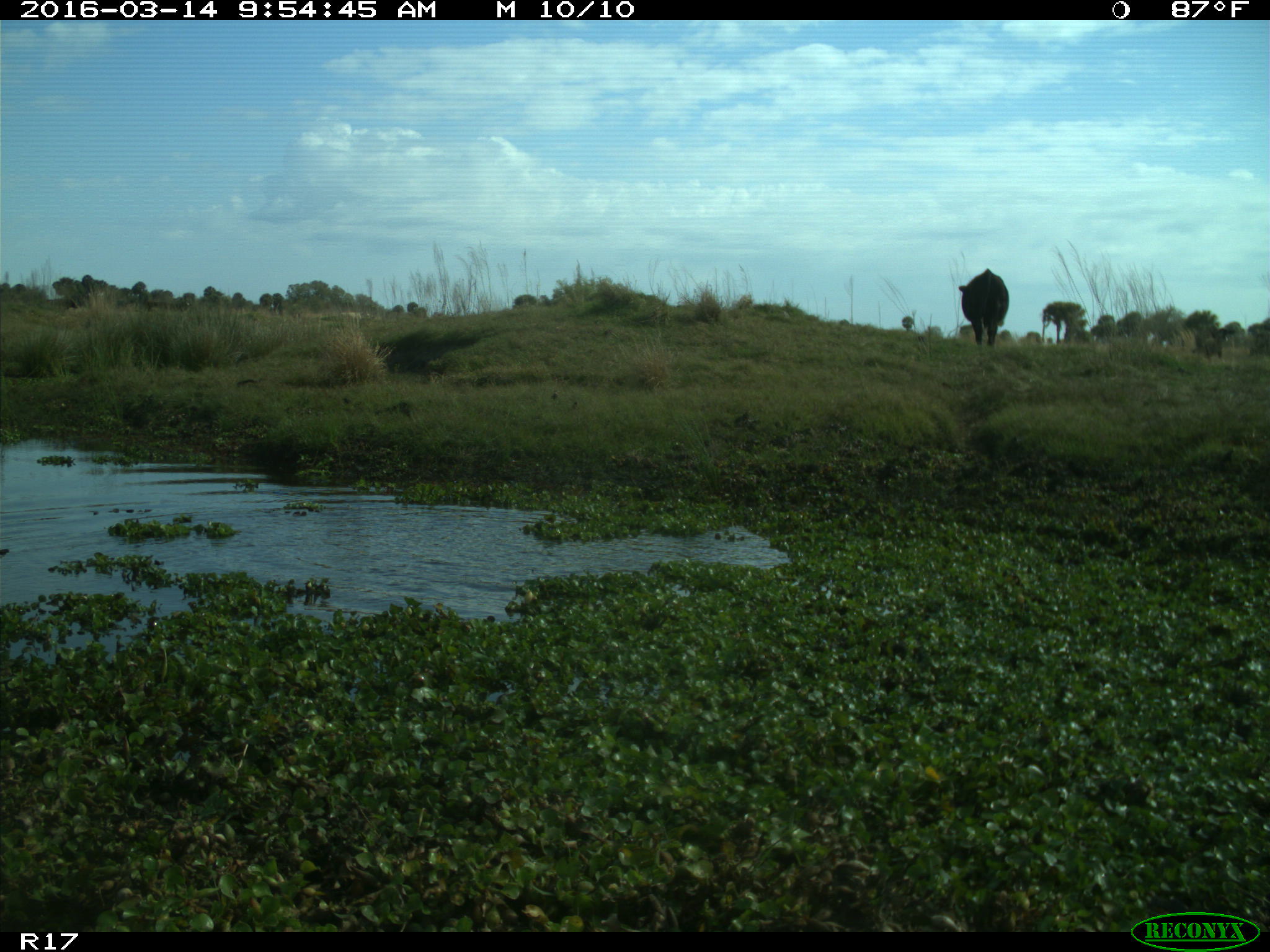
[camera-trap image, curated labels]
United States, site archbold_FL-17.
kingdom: Animalia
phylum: Chordata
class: Mammalia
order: Artiodactyla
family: Bovidae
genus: Bos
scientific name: Bos taurus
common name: domestic cow